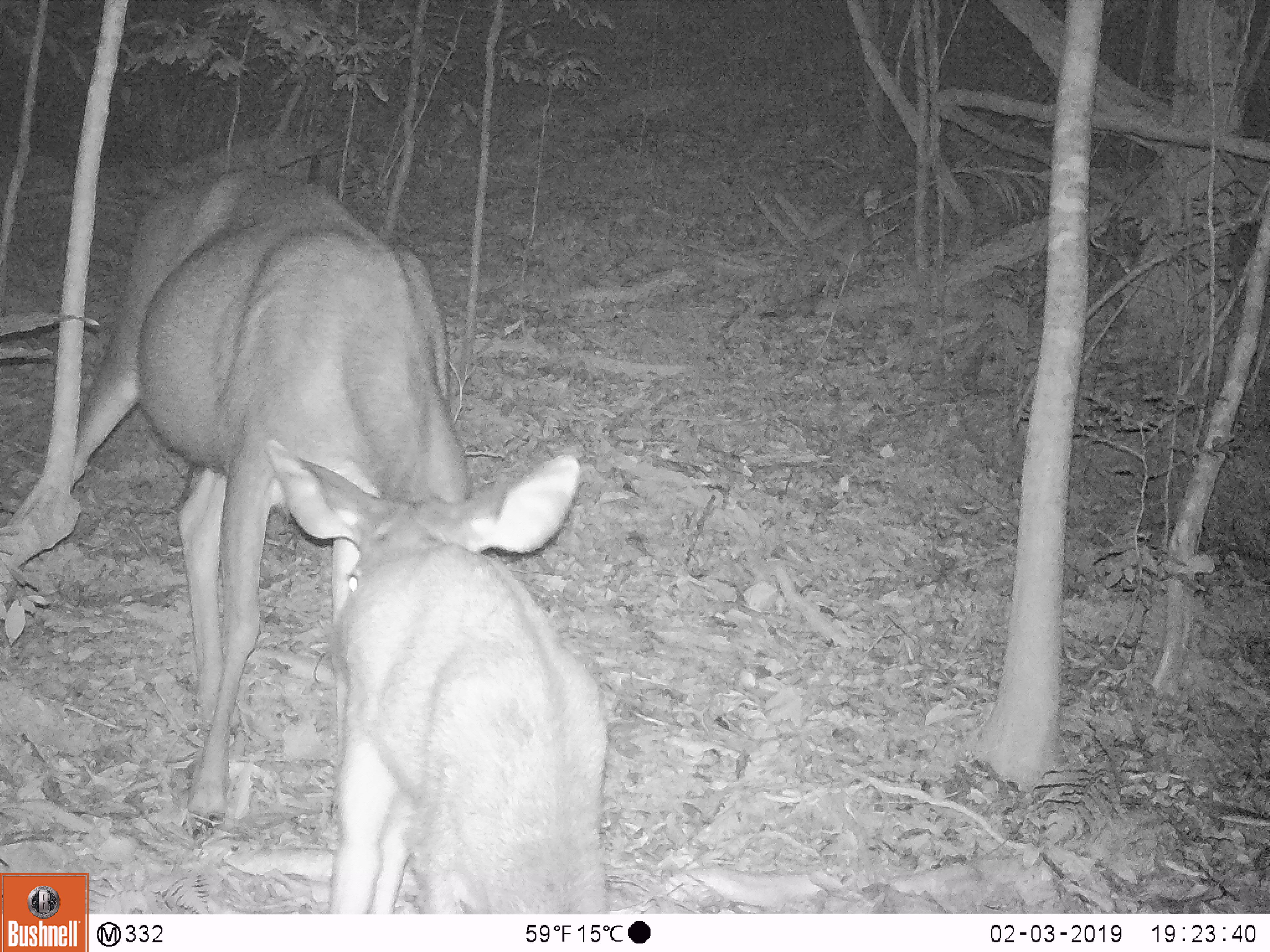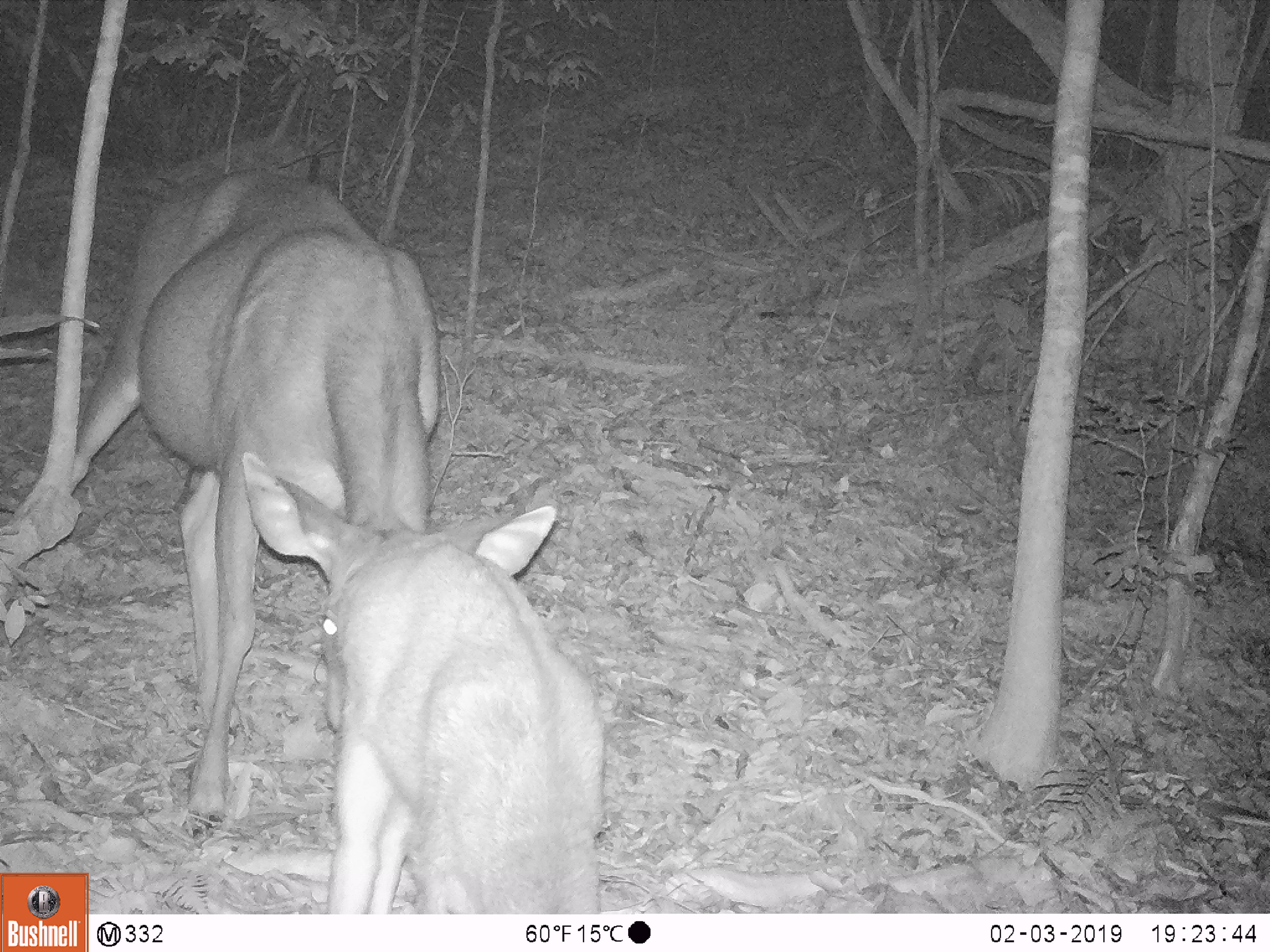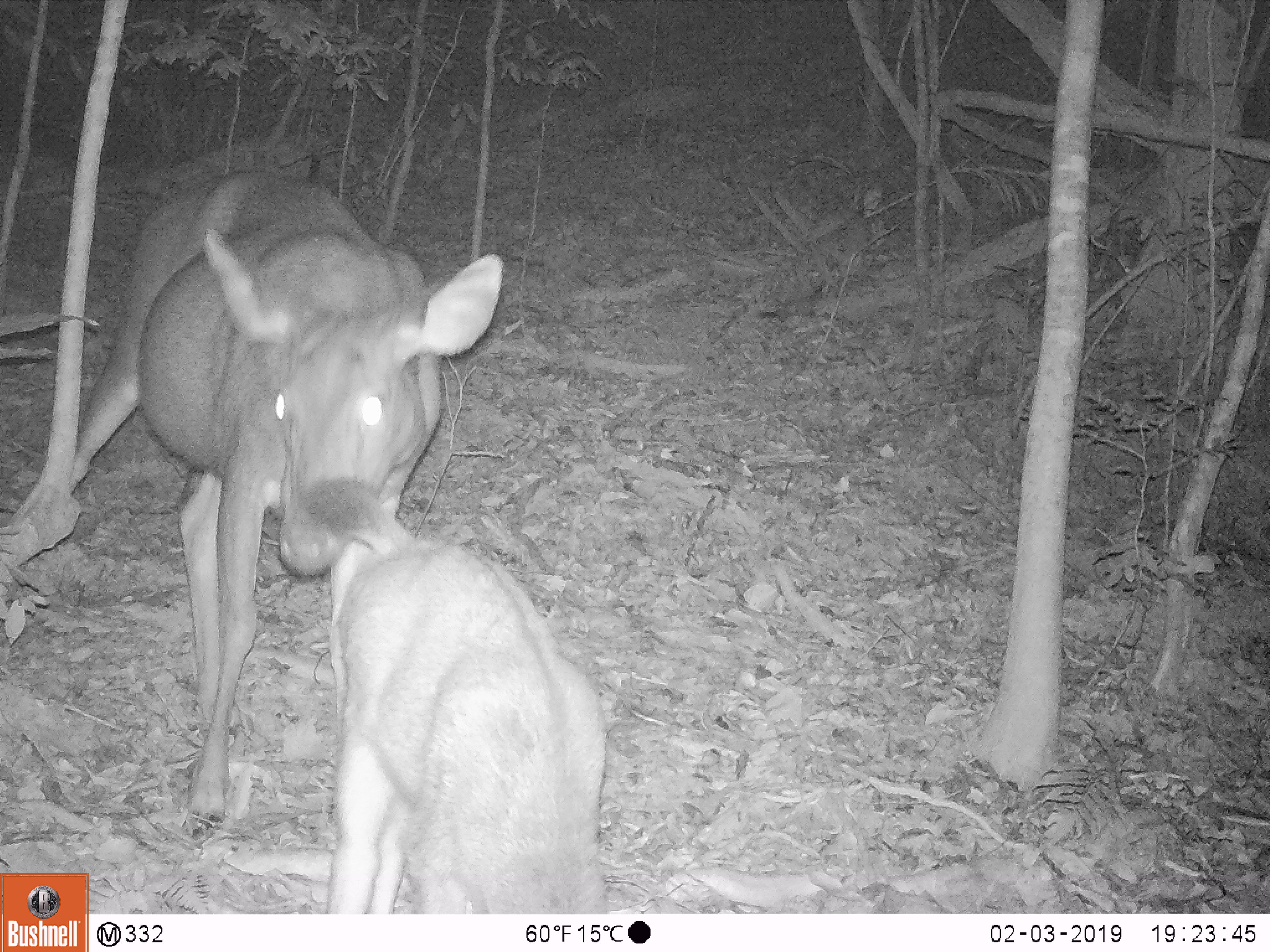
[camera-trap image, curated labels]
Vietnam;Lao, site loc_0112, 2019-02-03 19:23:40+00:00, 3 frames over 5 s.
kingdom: Animalia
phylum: Chordata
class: Mammalia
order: Artiodactyla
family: Cervidae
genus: Rusa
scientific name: Rusa unicolor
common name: sambar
Sambar (Rusa unicolor). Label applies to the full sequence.